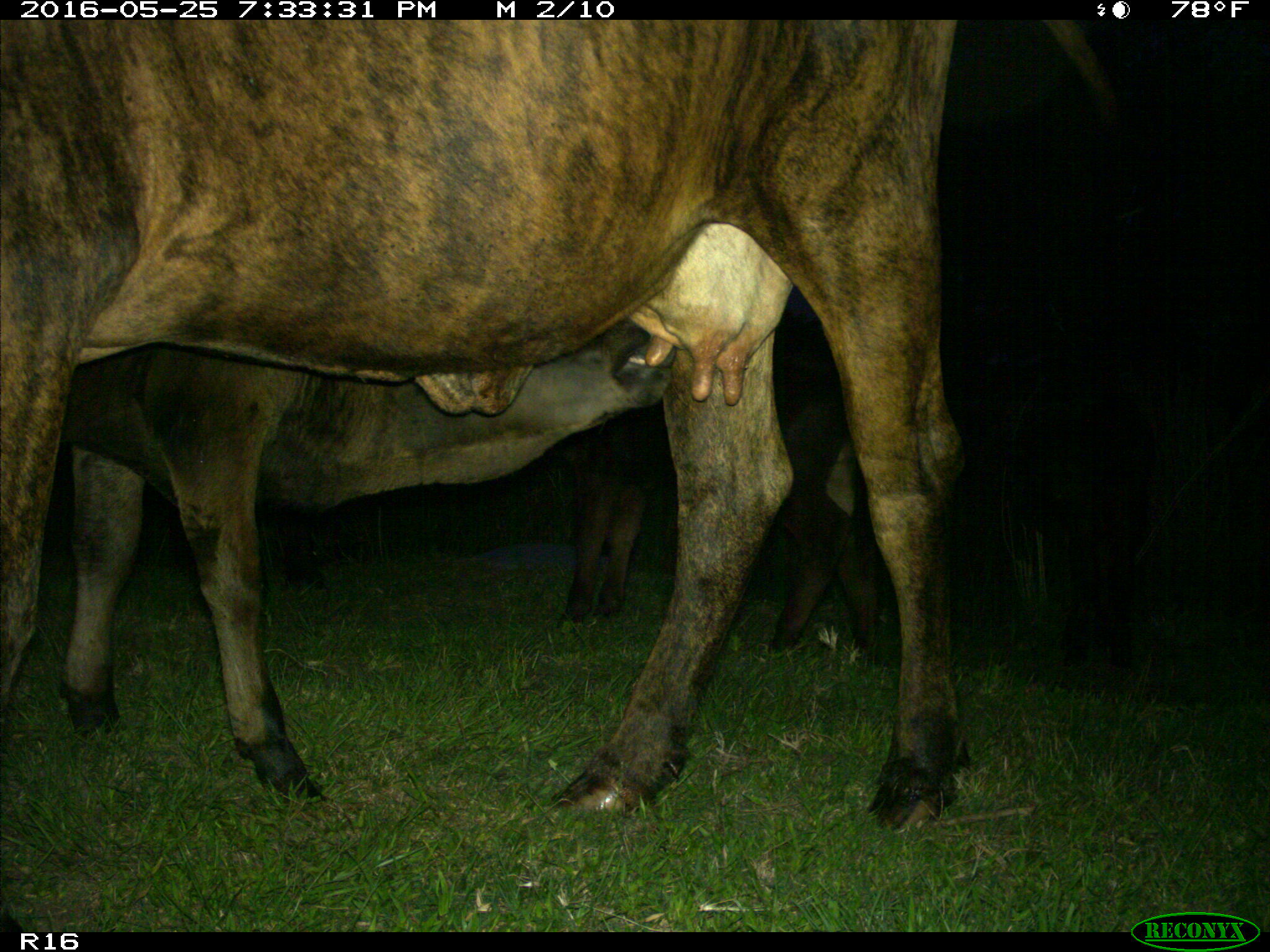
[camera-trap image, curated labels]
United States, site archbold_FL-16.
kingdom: Animalia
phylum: Chordata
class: Mammalia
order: Artiodactyla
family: Bovidae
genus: Bos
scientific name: Bos taurus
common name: domestic cow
Bos taurus (domestic cow).